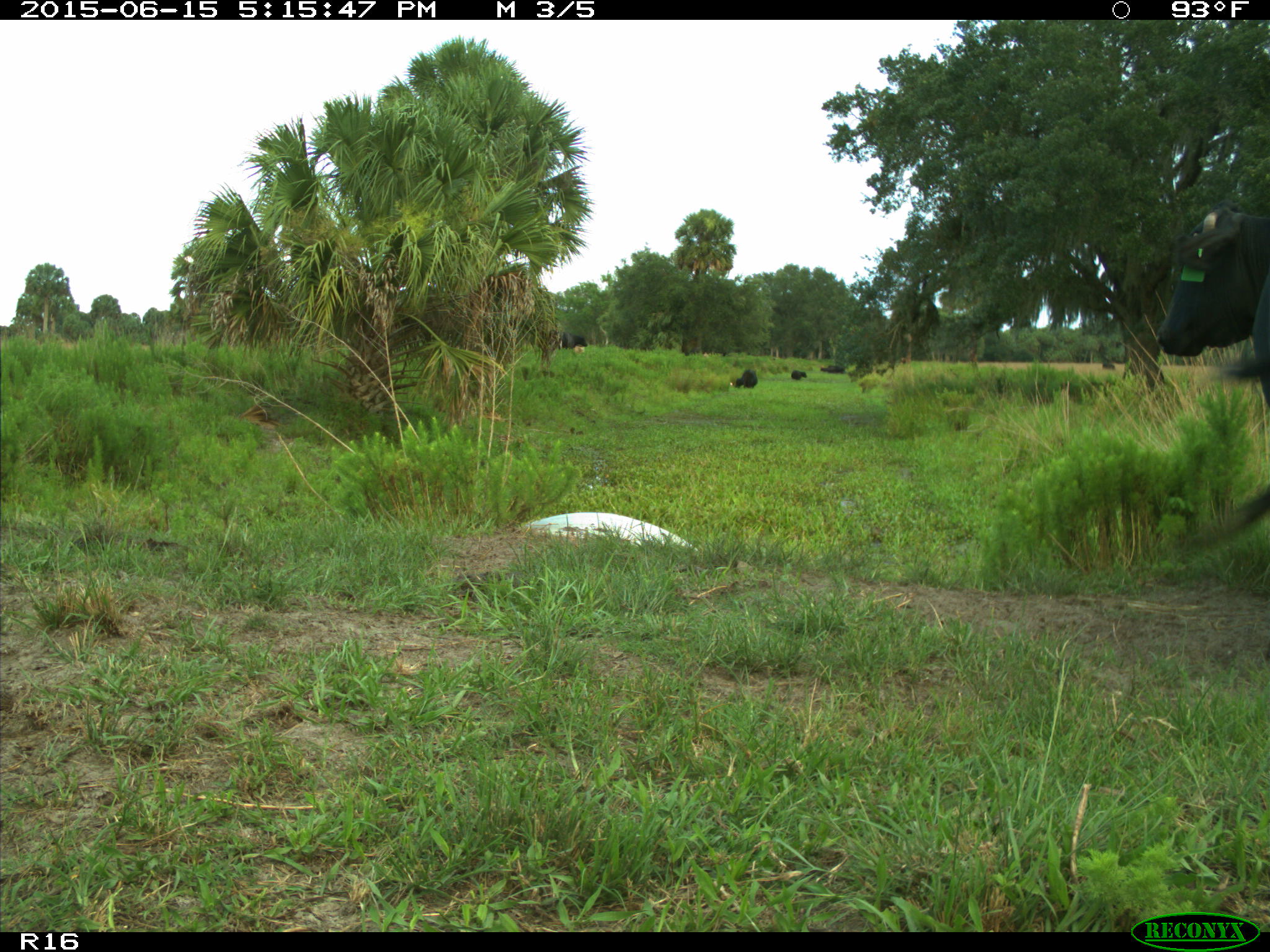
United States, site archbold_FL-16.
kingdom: Animalia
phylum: Chordata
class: Mammalia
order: Artiodactyla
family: Bovidae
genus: Bos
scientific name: Bos taurus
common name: domestic cow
Bos taurus (domestic cow).